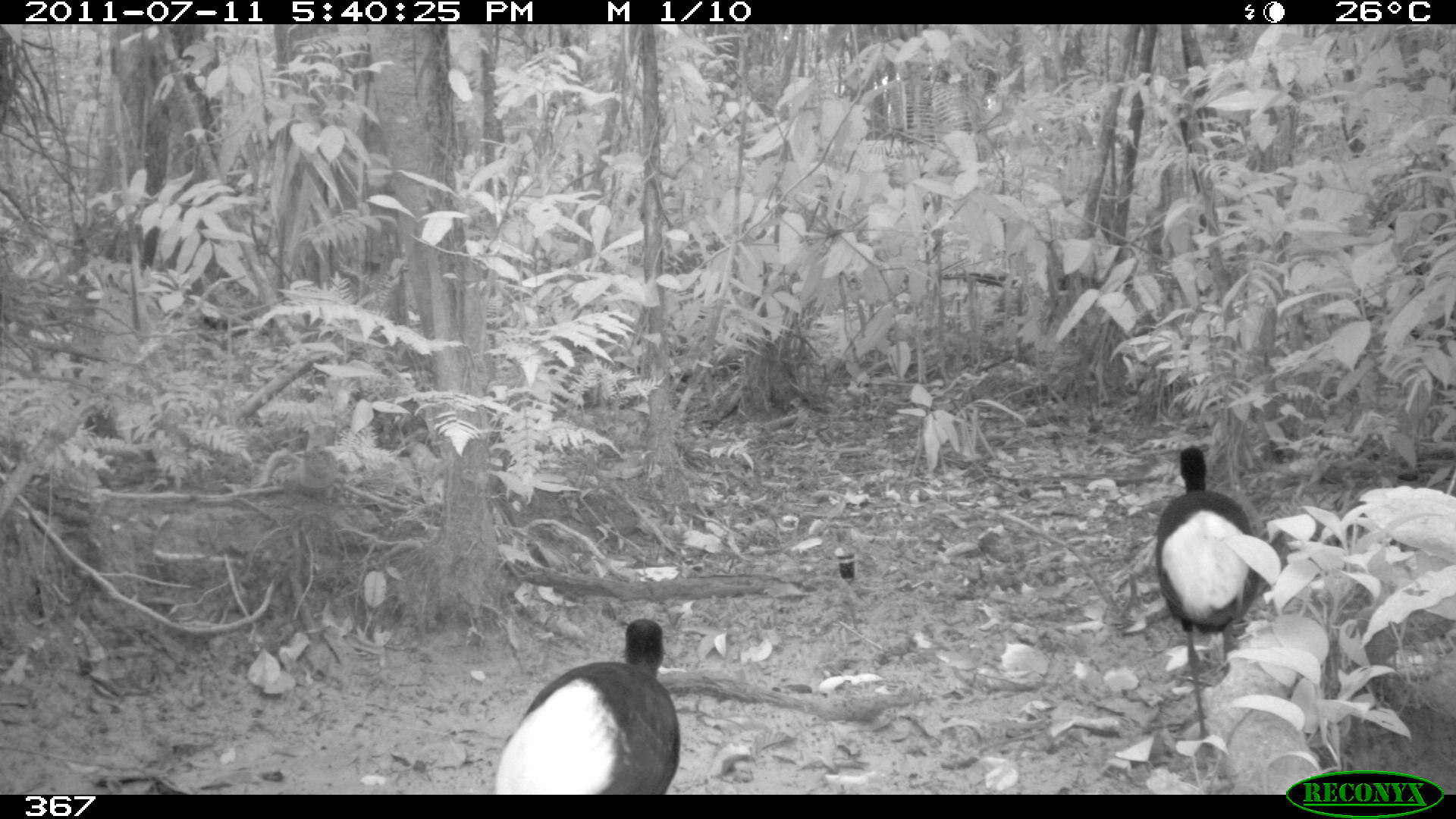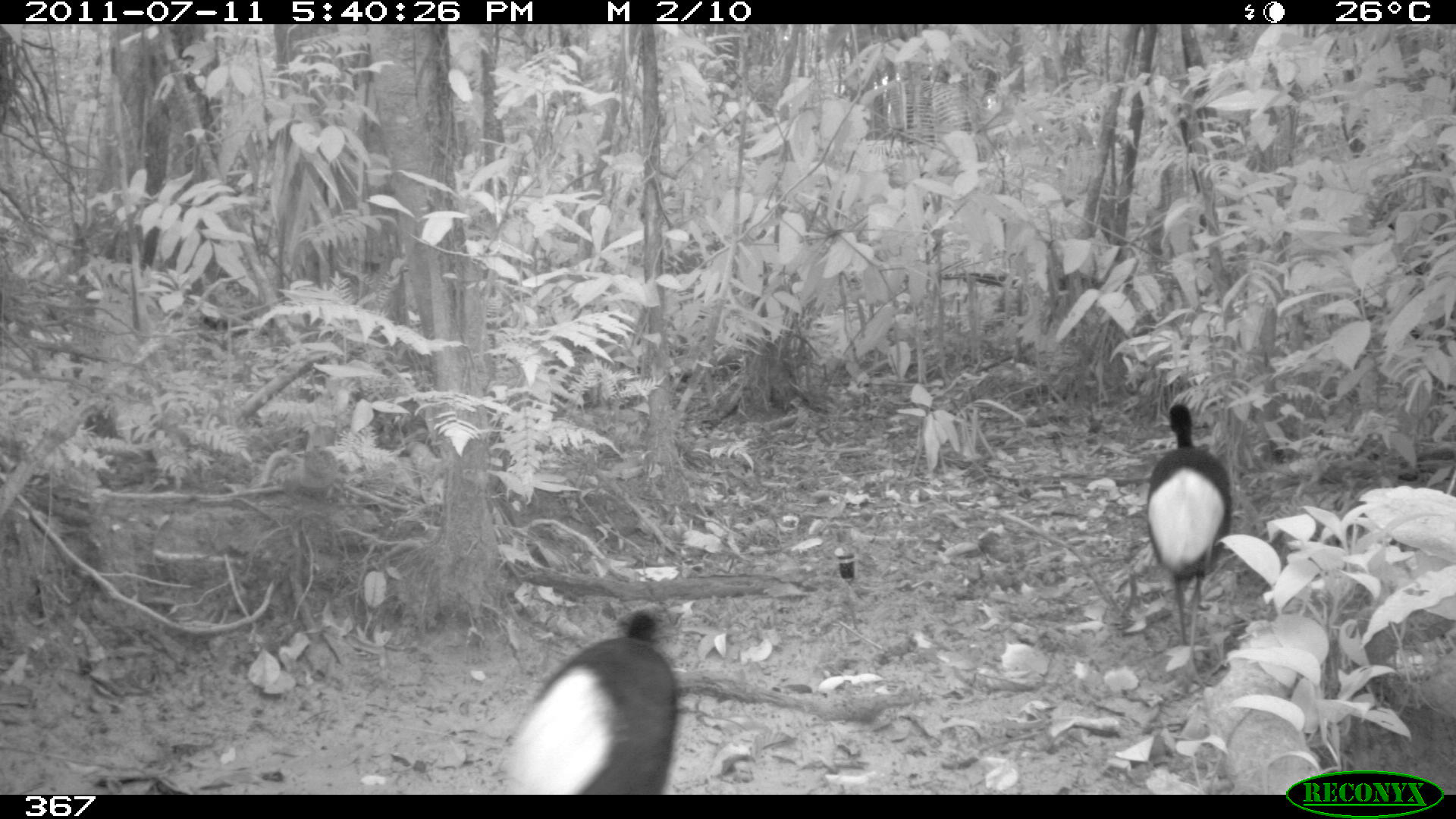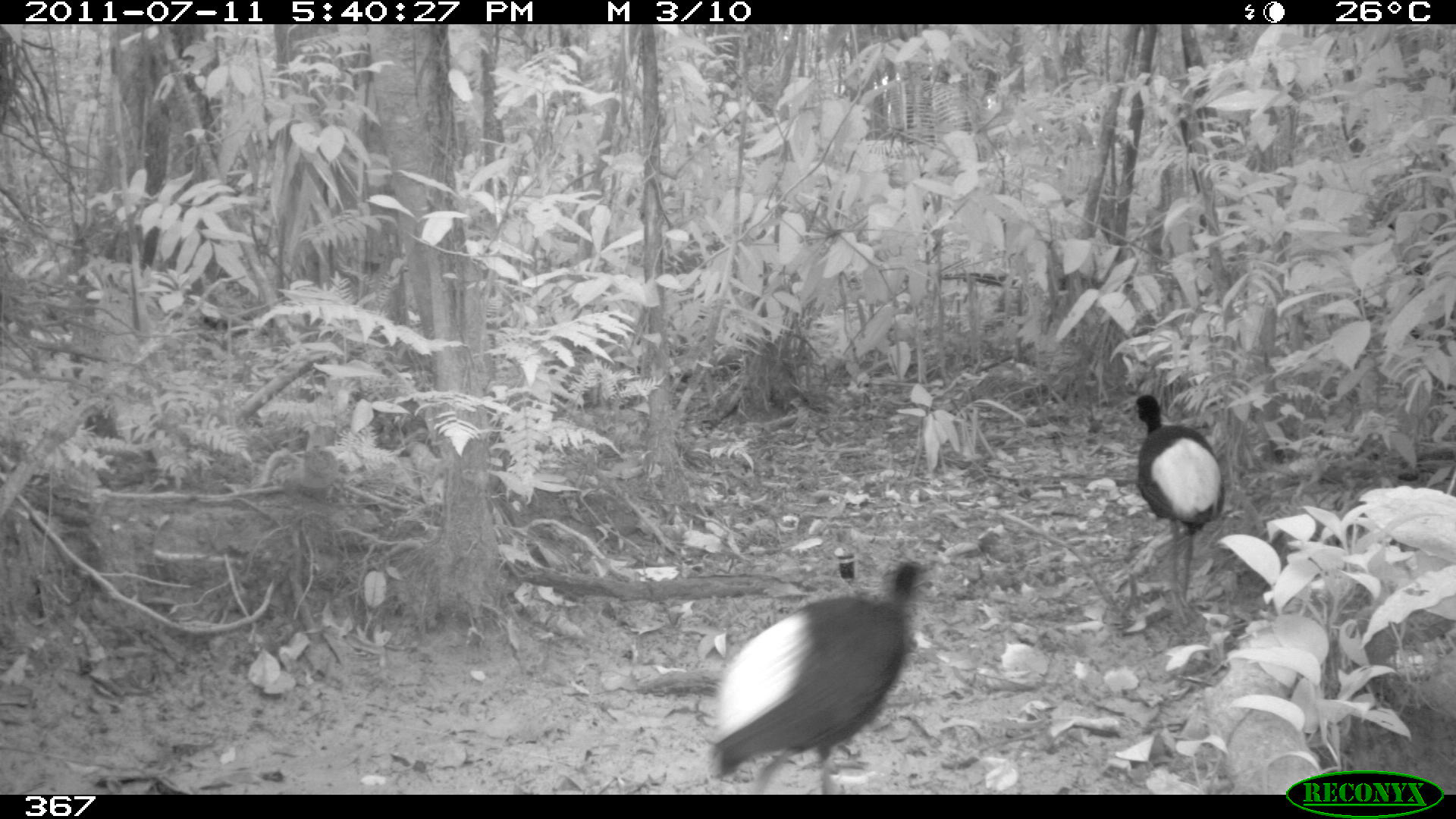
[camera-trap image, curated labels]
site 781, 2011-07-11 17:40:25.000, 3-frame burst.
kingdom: Animalia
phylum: Chordata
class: Aves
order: Gruiformes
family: Psophiidae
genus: Psophia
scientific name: Psophia leucoptera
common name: pale-winged trumpeter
Psophia leucoptera (pale-winged trumpeter).